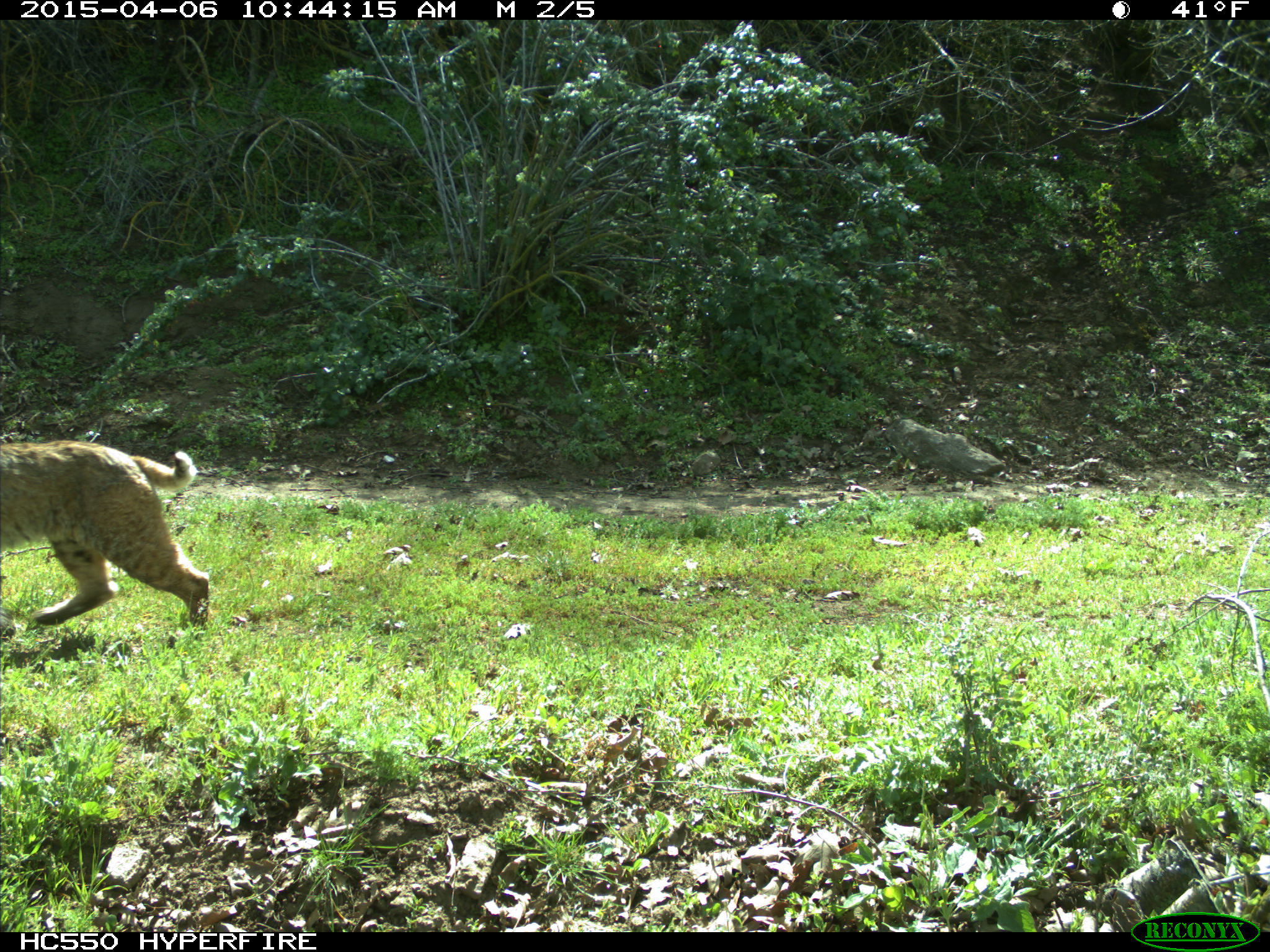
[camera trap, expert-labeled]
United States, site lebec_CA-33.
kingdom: Animalia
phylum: Chordata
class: Mammalia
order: Carnivora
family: Felidae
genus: Lynx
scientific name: Lynx rufus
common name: bobcat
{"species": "Lynx rufus (bobcat)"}